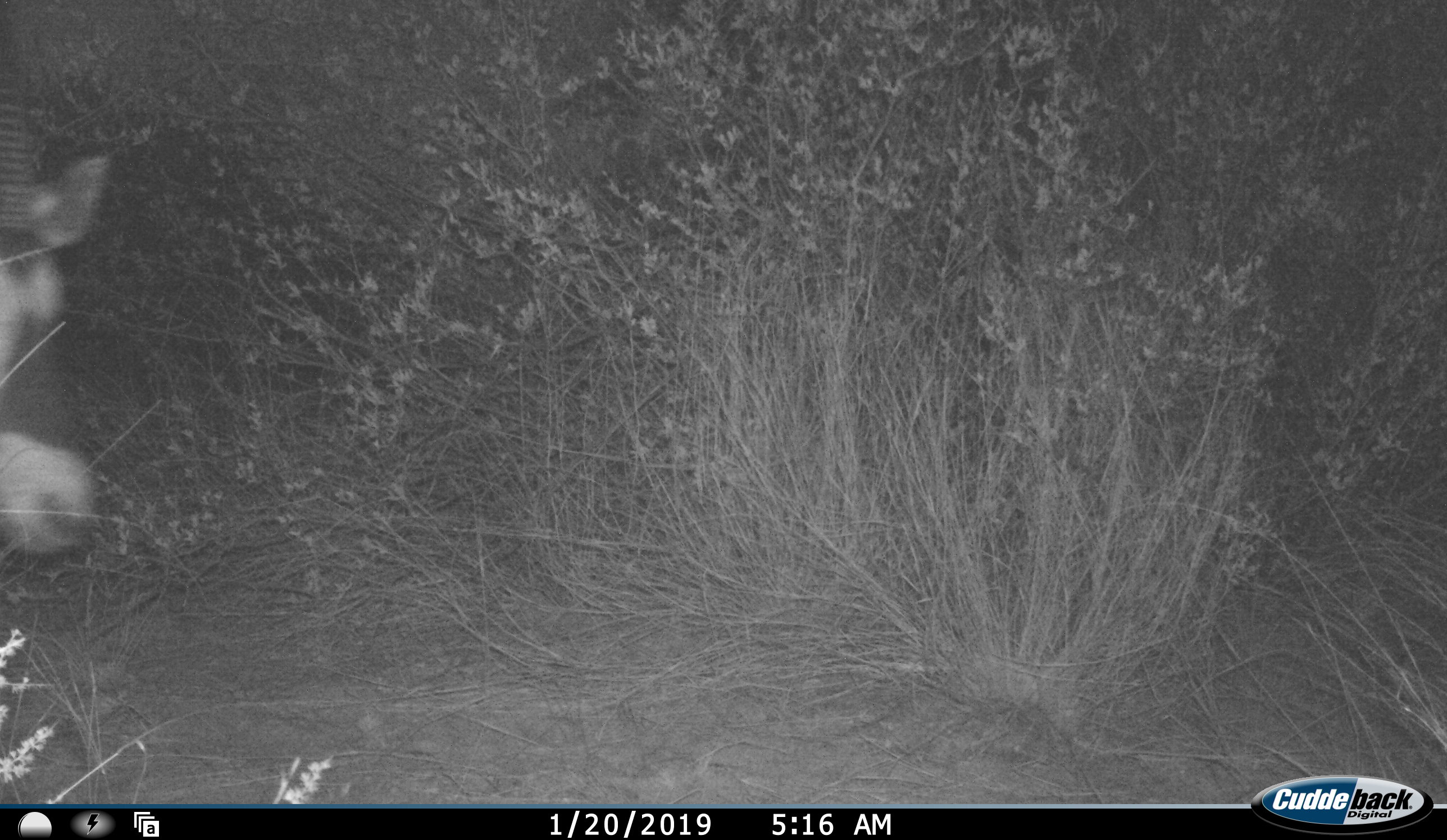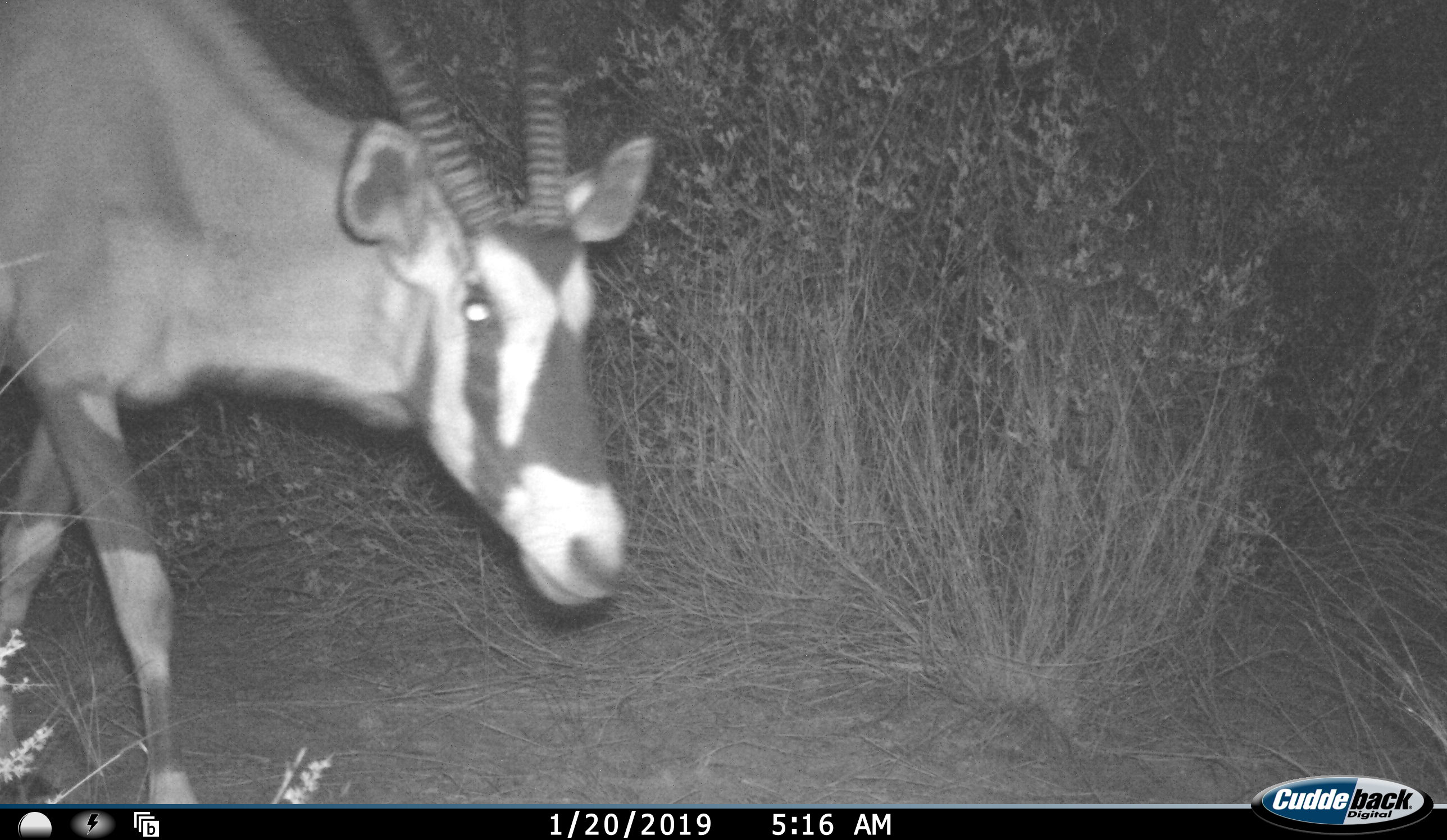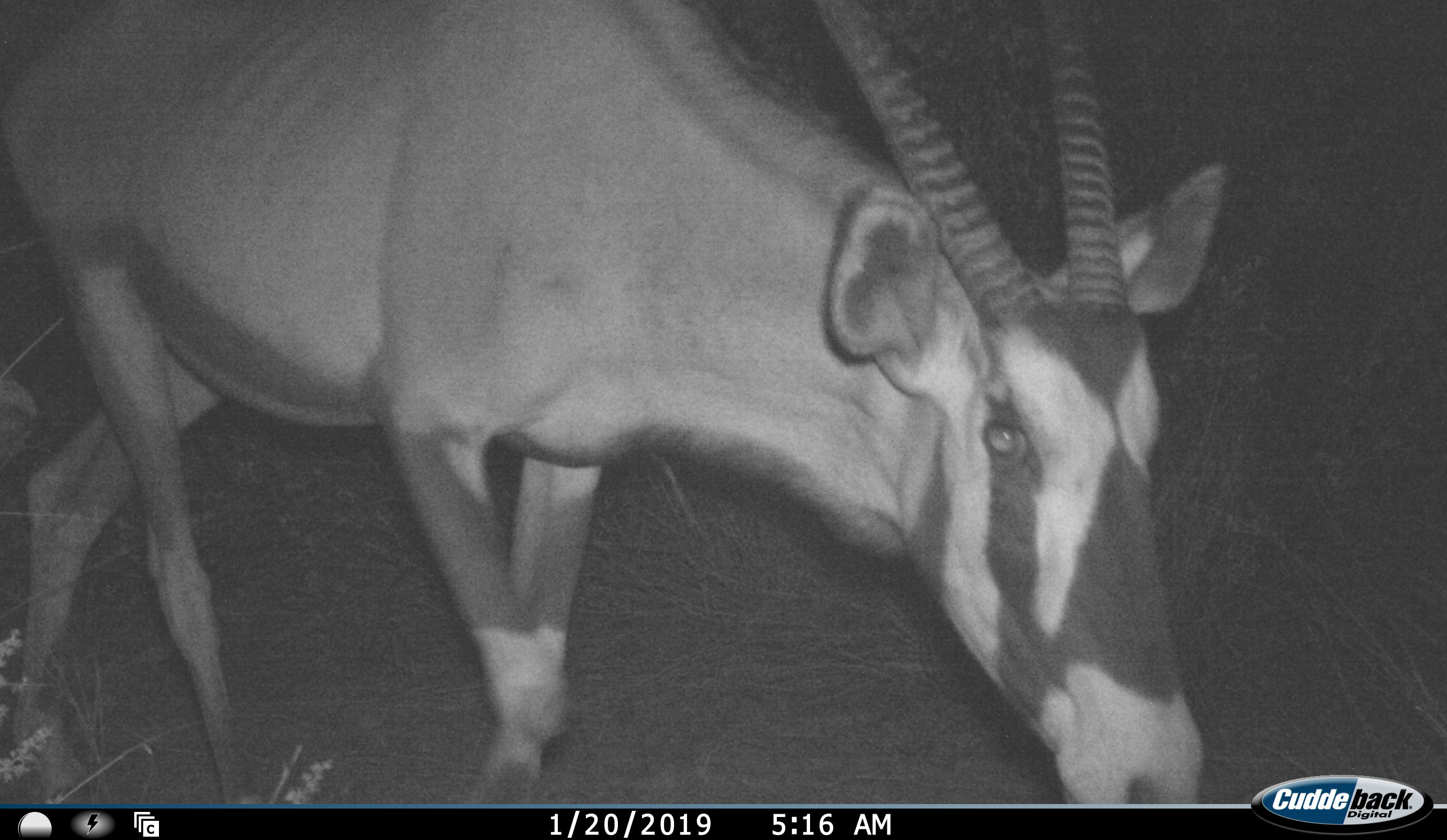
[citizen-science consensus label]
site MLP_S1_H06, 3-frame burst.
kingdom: Animalia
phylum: Chordata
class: Mammalia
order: Artiodactyla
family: Bovidae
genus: Oryx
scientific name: Oryx gazella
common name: gemsbok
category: oryx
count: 1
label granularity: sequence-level